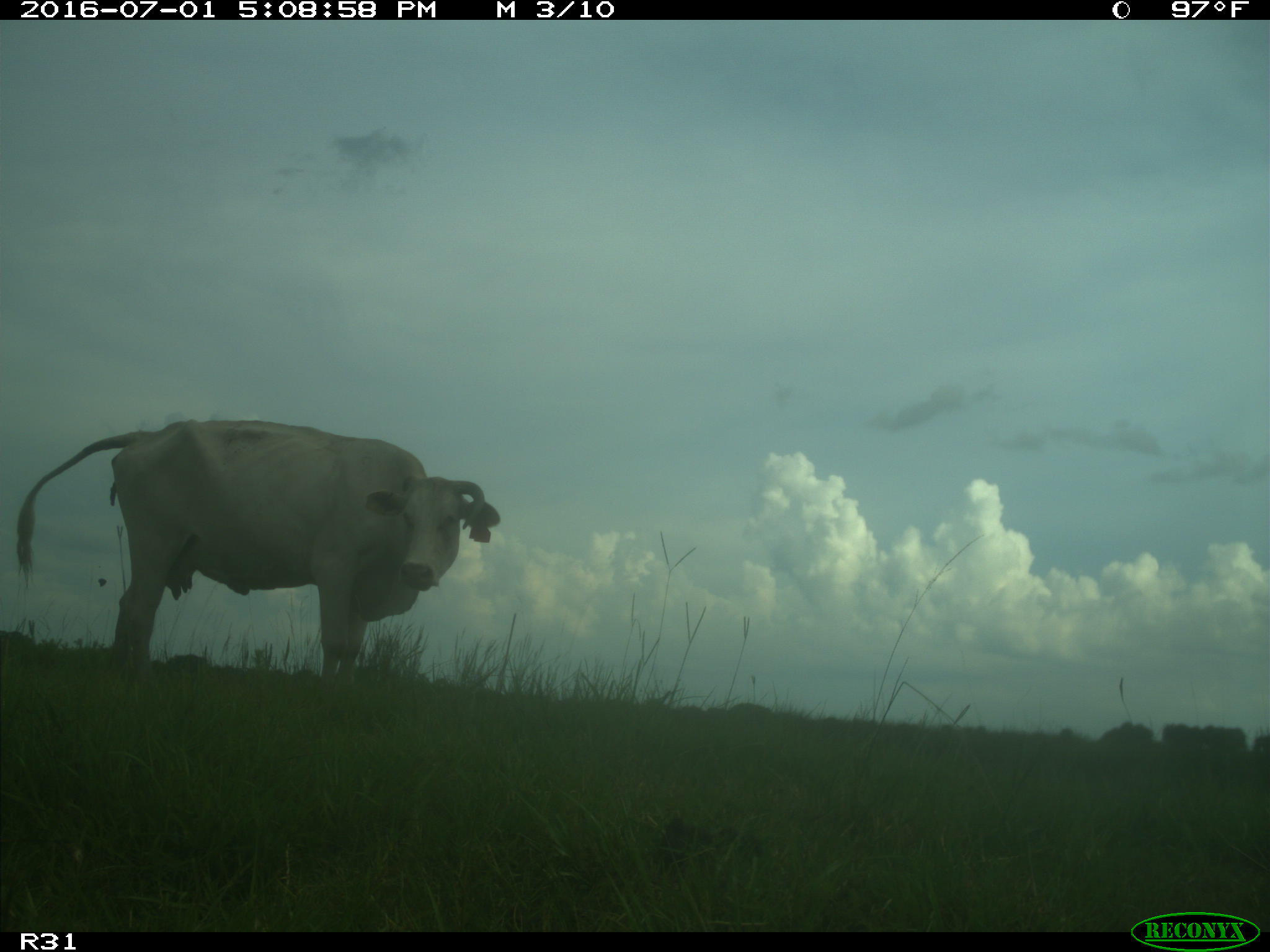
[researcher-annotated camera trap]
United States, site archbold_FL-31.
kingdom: Animalia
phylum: Chordata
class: Mammalia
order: Artiodactyla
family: Bovidae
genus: Bos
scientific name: Bos taurus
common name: domestic cow